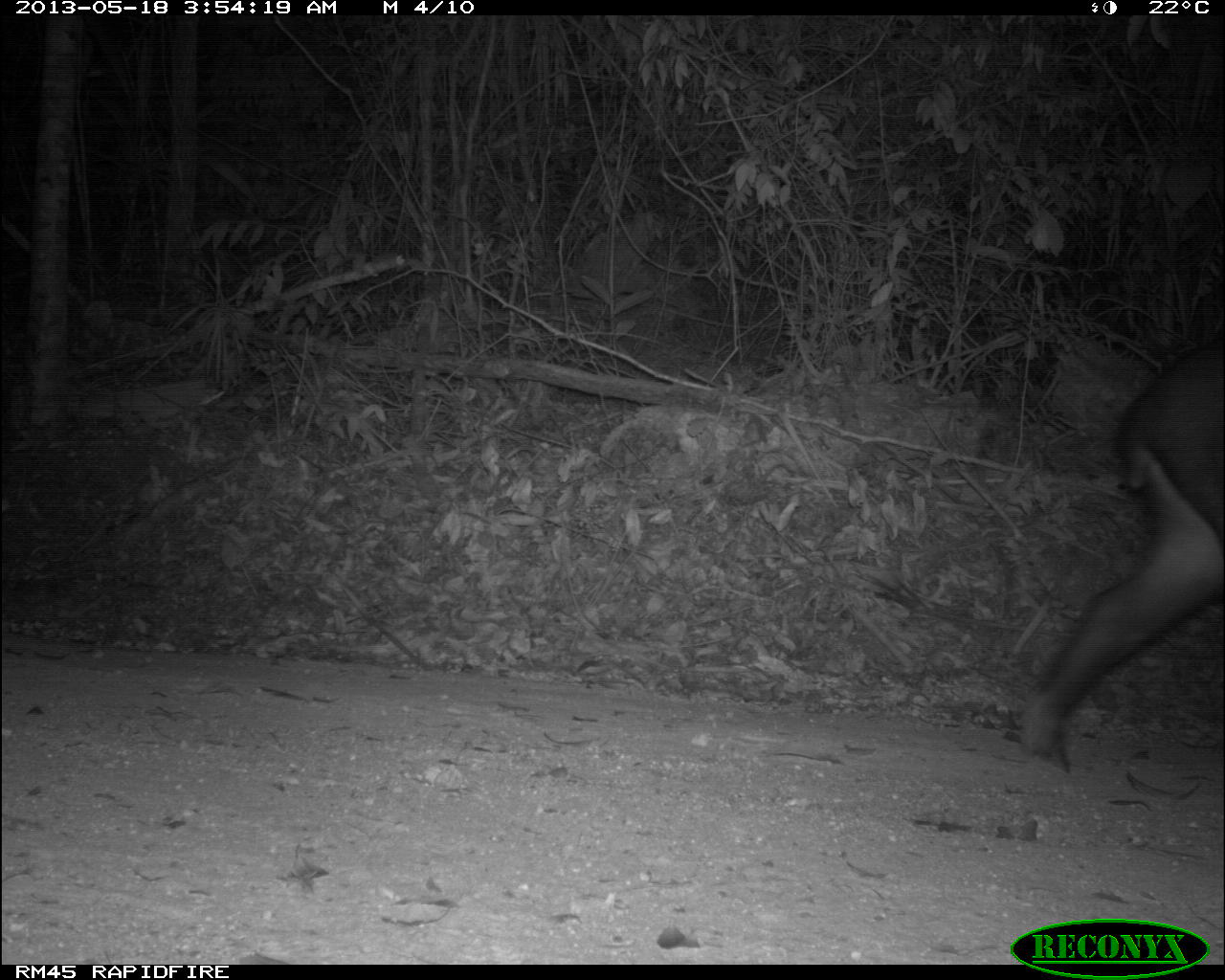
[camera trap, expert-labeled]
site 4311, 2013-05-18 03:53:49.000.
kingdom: Animalia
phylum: Chordata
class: Mammalia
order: Perissodactyla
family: Tapiridae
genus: Tapirus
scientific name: Tapirus bairdii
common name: baird's tapir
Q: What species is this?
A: Tapirus bairdii (baird's tapir).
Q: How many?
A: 1.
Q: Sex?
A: Female.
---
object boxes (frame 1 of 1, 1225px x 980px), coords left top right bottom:
tapirus bairdii: 1019 336 1225 768